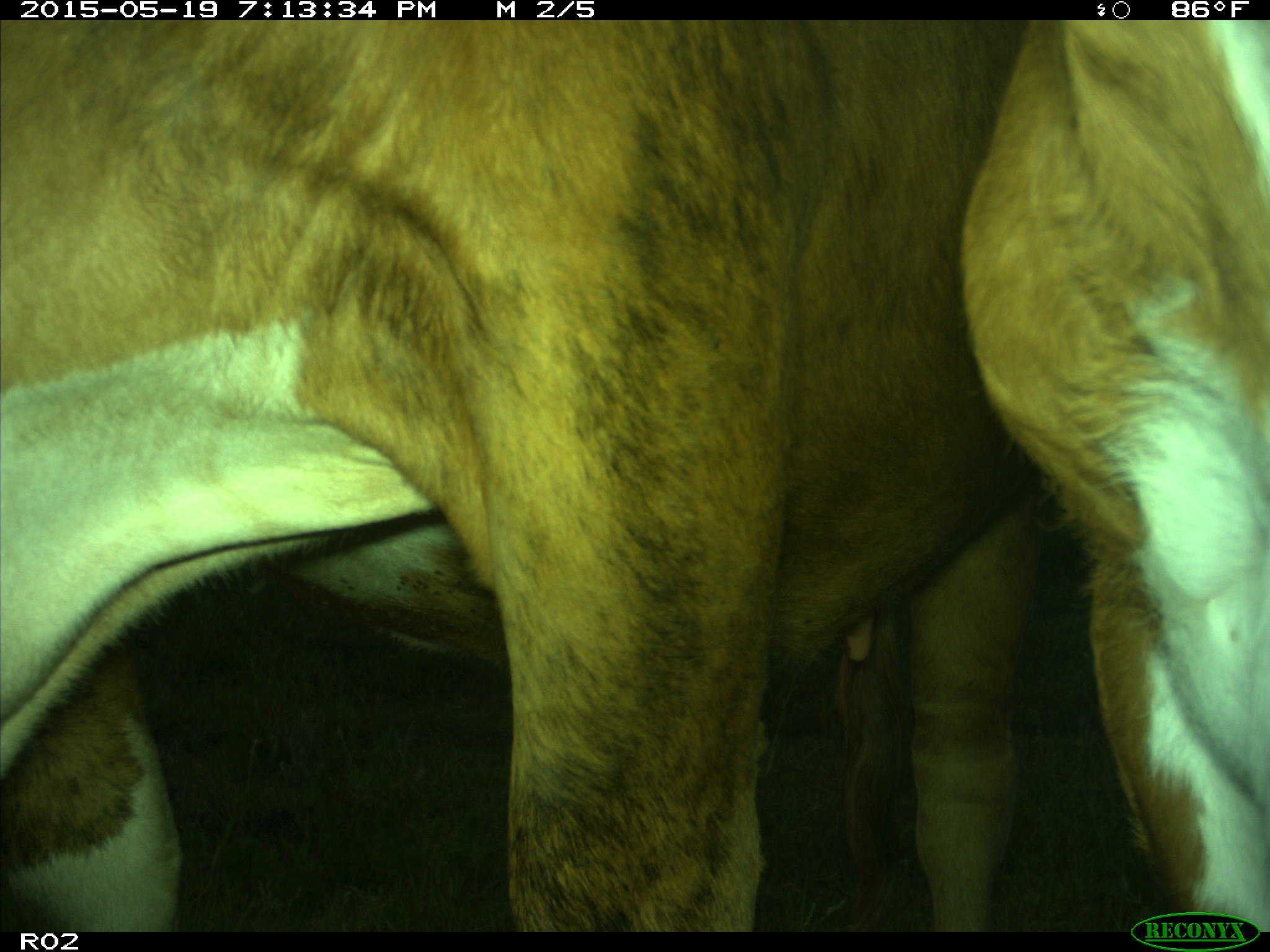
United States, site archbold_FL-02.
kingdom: Animalia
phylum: Chordata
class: Mammalia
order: Artiodactyla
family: Bovidae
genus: Bos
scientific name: Bos taurus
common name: domestic cow